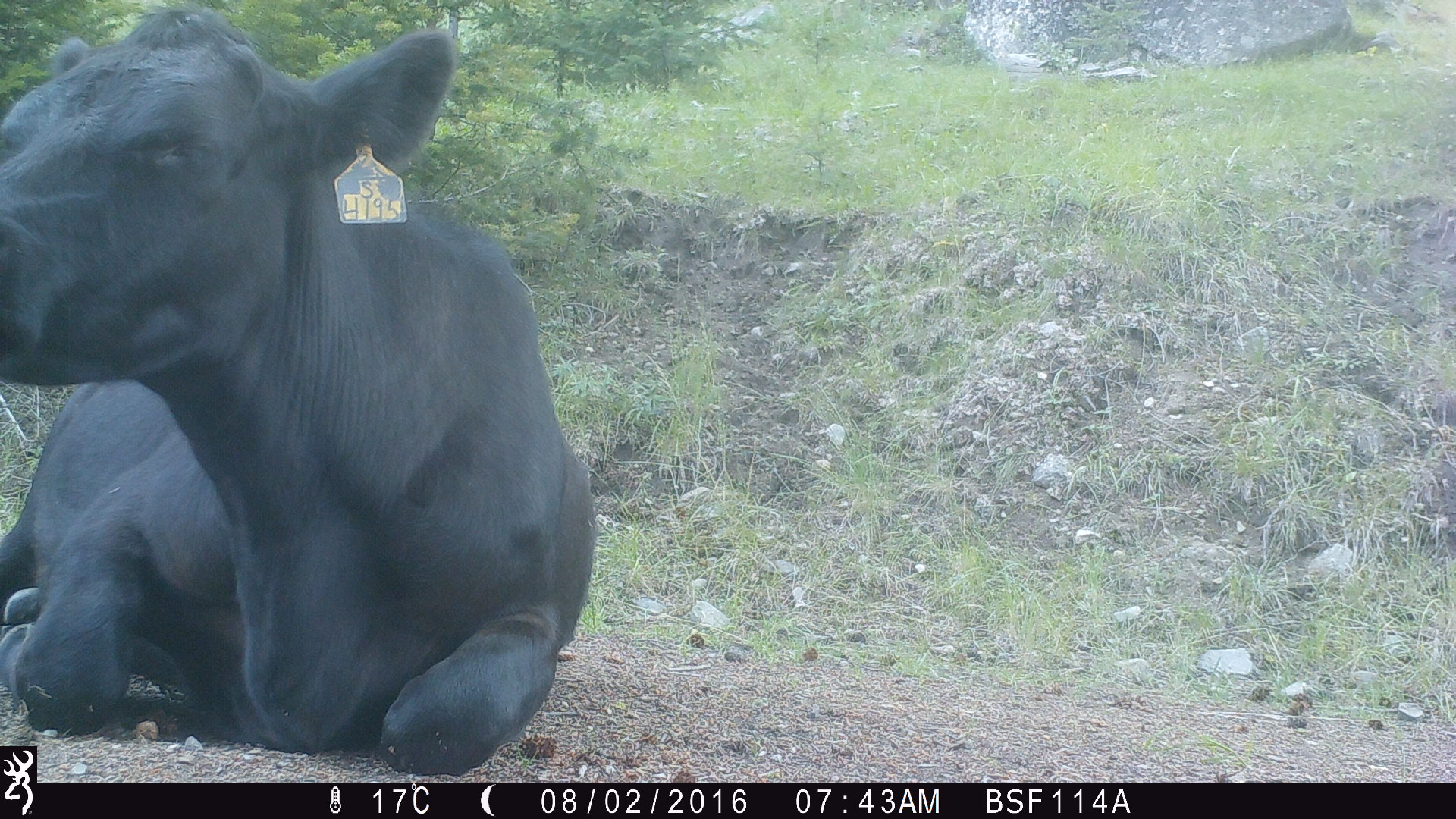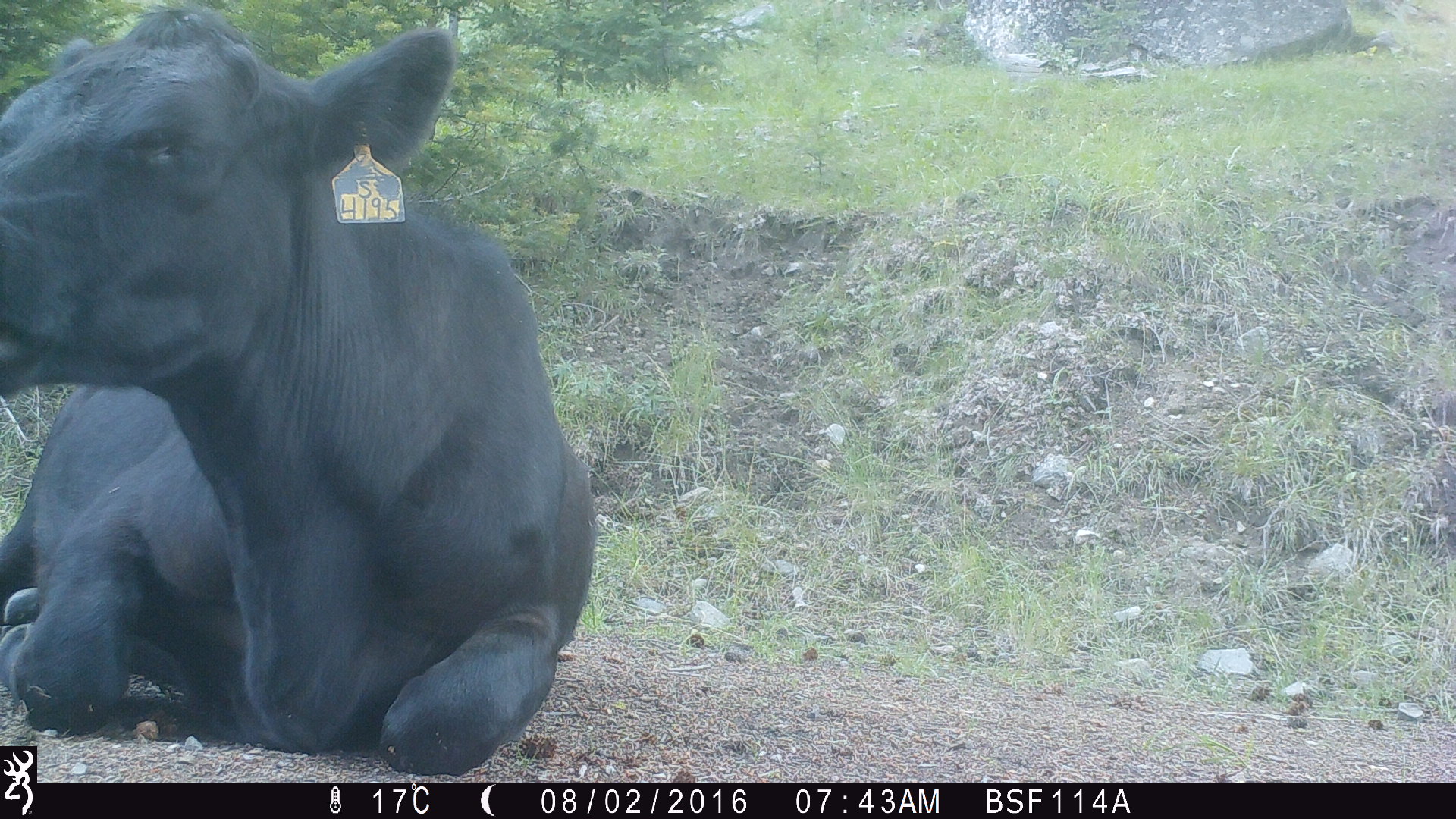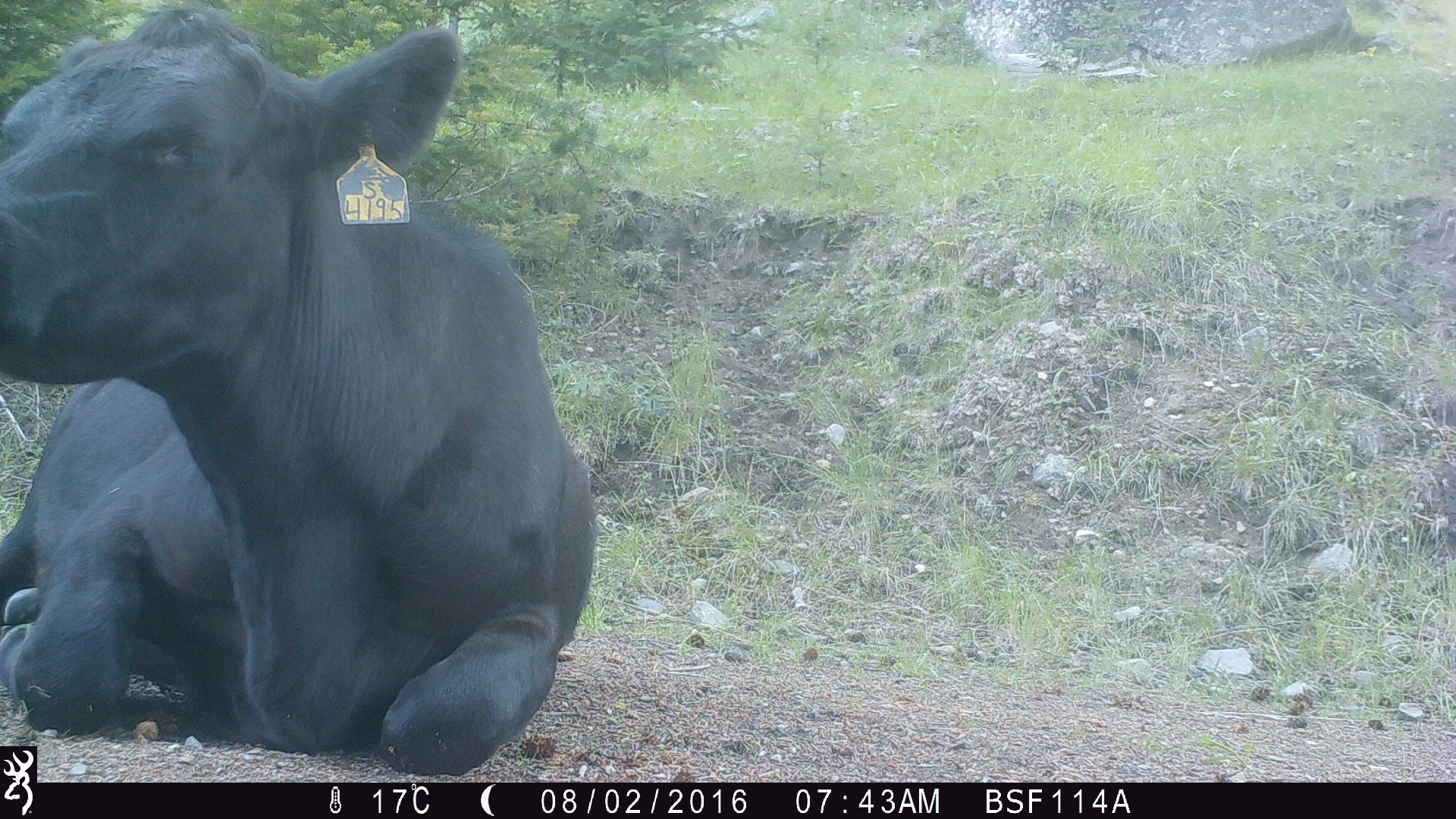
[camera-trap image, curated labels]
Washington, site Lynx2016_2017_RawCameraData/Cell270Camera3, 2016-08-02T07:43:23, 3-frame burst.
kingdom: Animalia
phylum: Chordata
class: Mammalia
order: Artiodactyla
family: Bovidae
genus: Bos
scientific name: Bos taurus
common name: domestic cattle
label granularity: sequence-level